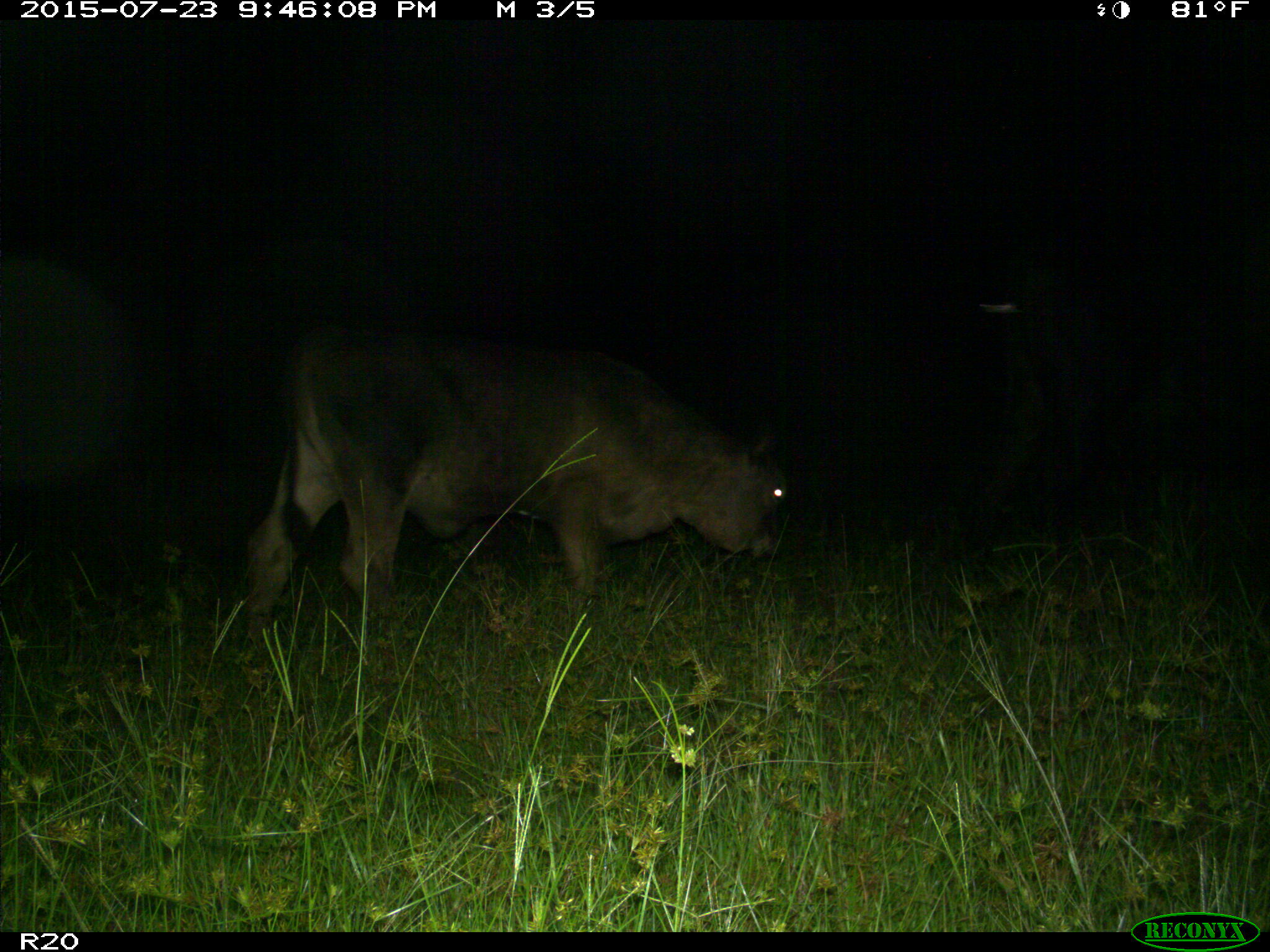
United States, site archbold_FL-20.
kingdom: Animalia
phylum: Chordata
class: Mammalia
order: Artiodactyla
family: Bovidae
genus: Bos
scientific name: Bos taurus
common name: domestic cow